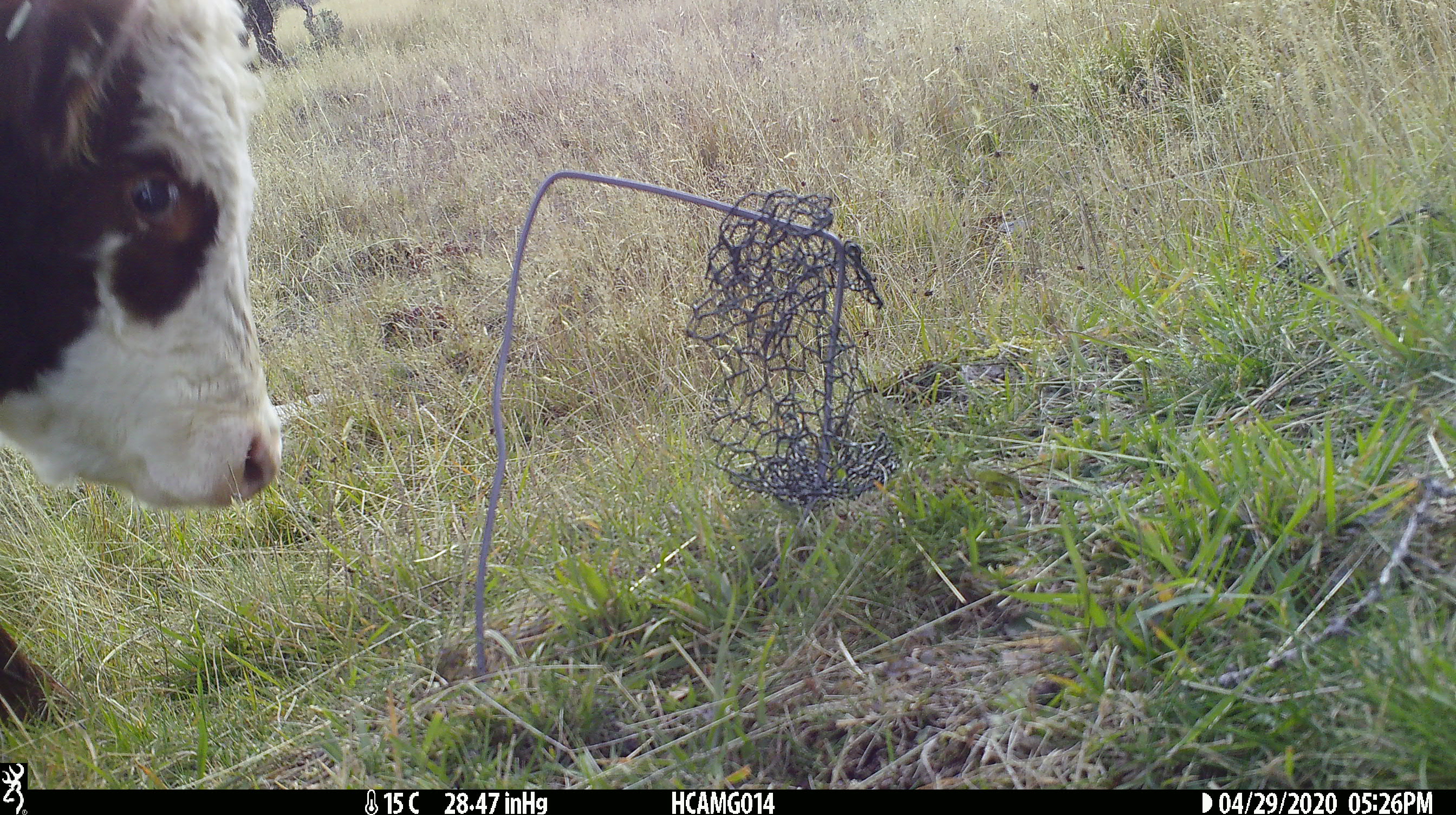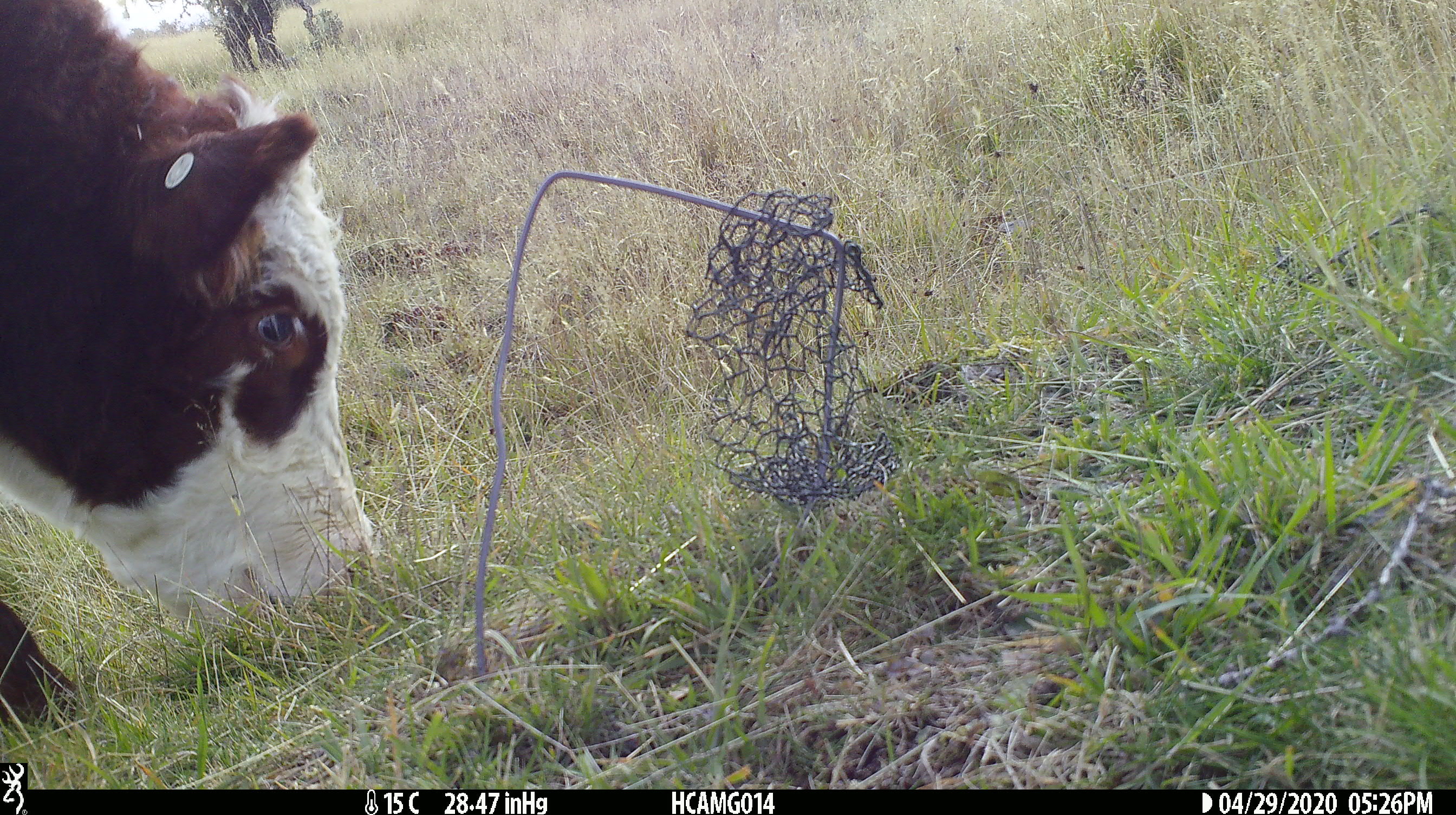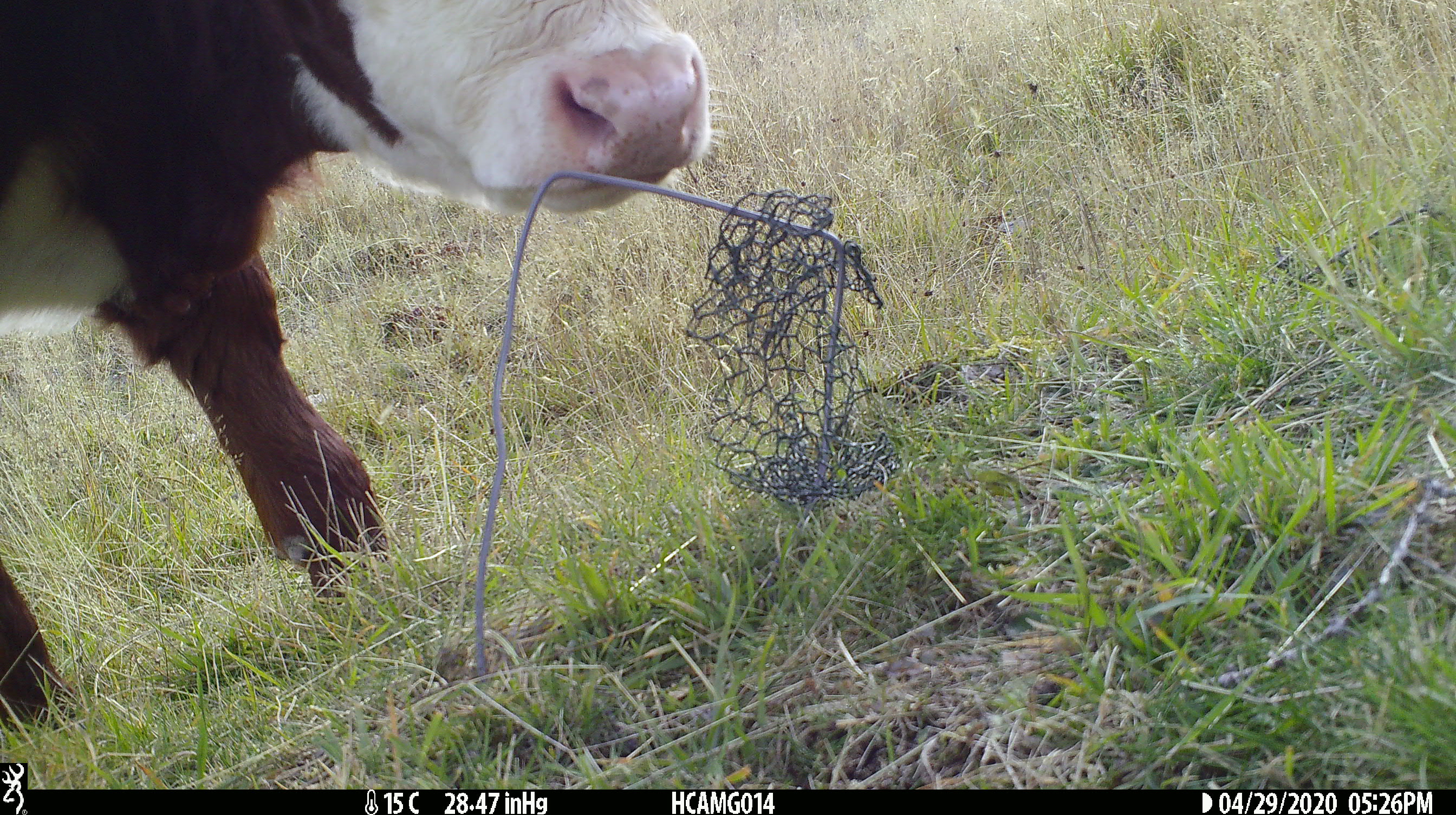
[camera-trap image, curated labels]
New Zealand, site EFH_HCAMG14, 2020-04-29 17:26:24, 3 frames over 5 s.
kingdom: Animalia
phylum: Chordata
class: Mammalia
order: Artiodactyla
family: Bovidae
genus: Bos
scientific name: Bos taurus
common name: domestic cow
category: cow